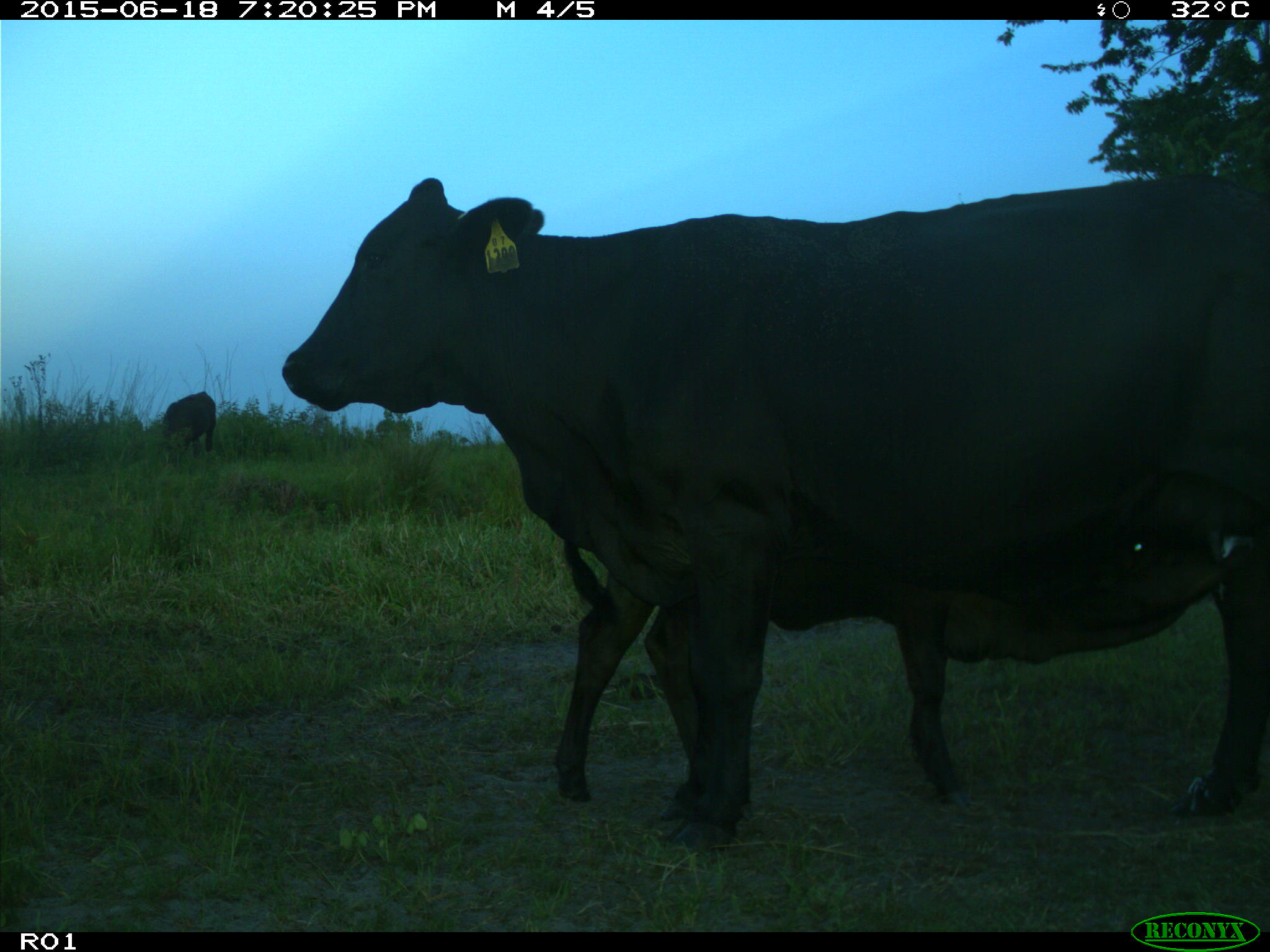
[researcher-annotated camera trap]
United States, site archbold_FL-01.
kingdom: Animalia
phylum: Chordata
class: Mammalia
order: Artiodactyla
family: Bovidae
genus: Bos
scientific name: Bos taurus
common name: domestic cow